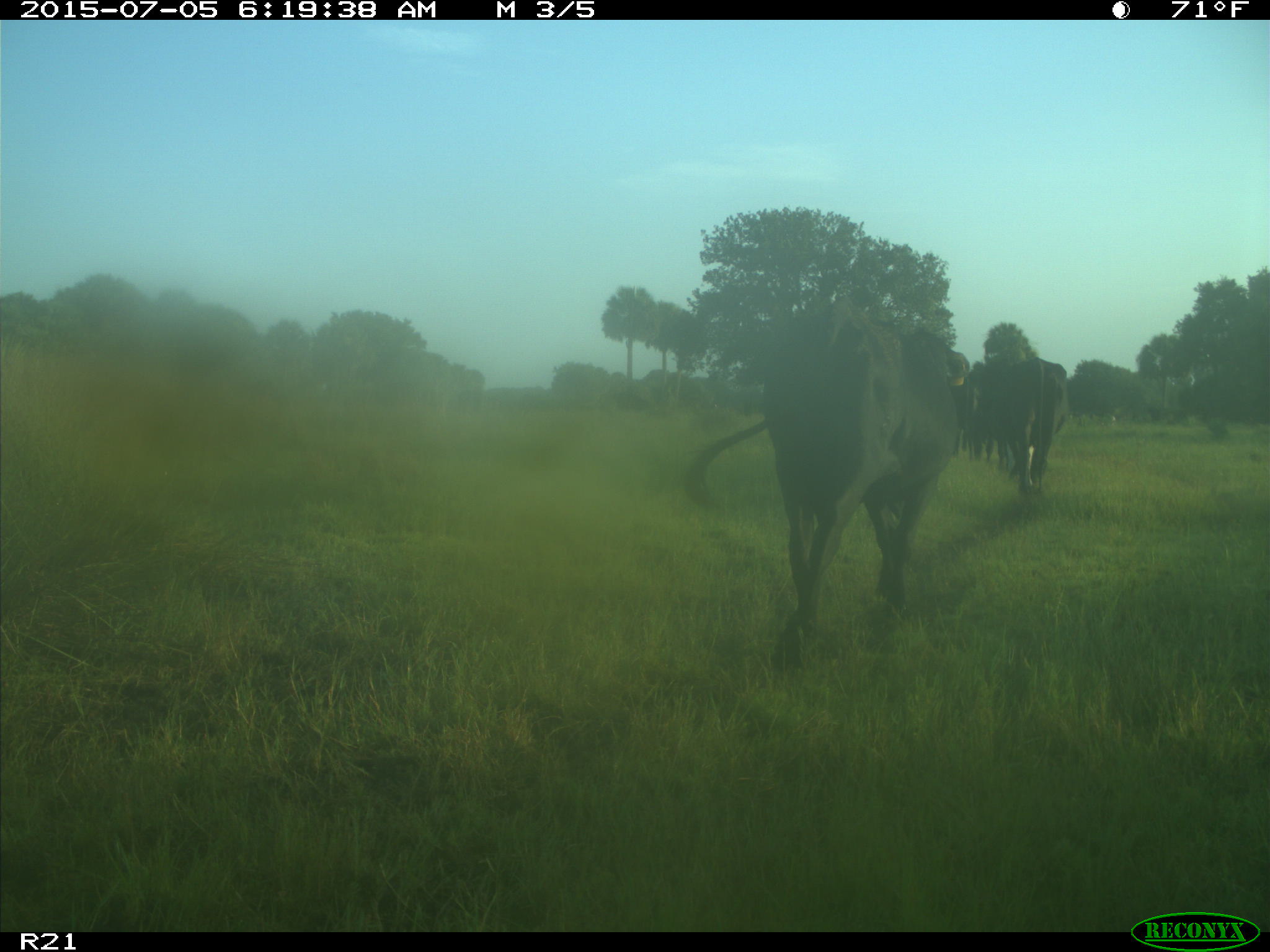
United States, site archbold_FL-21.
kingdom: Animalia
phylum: Chordata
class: Mammalia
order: Artiodactyla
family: Bovidae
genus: Bos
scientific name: Bos taurus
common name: domestic cow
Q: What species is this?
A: Bos taurus (domestic cow).